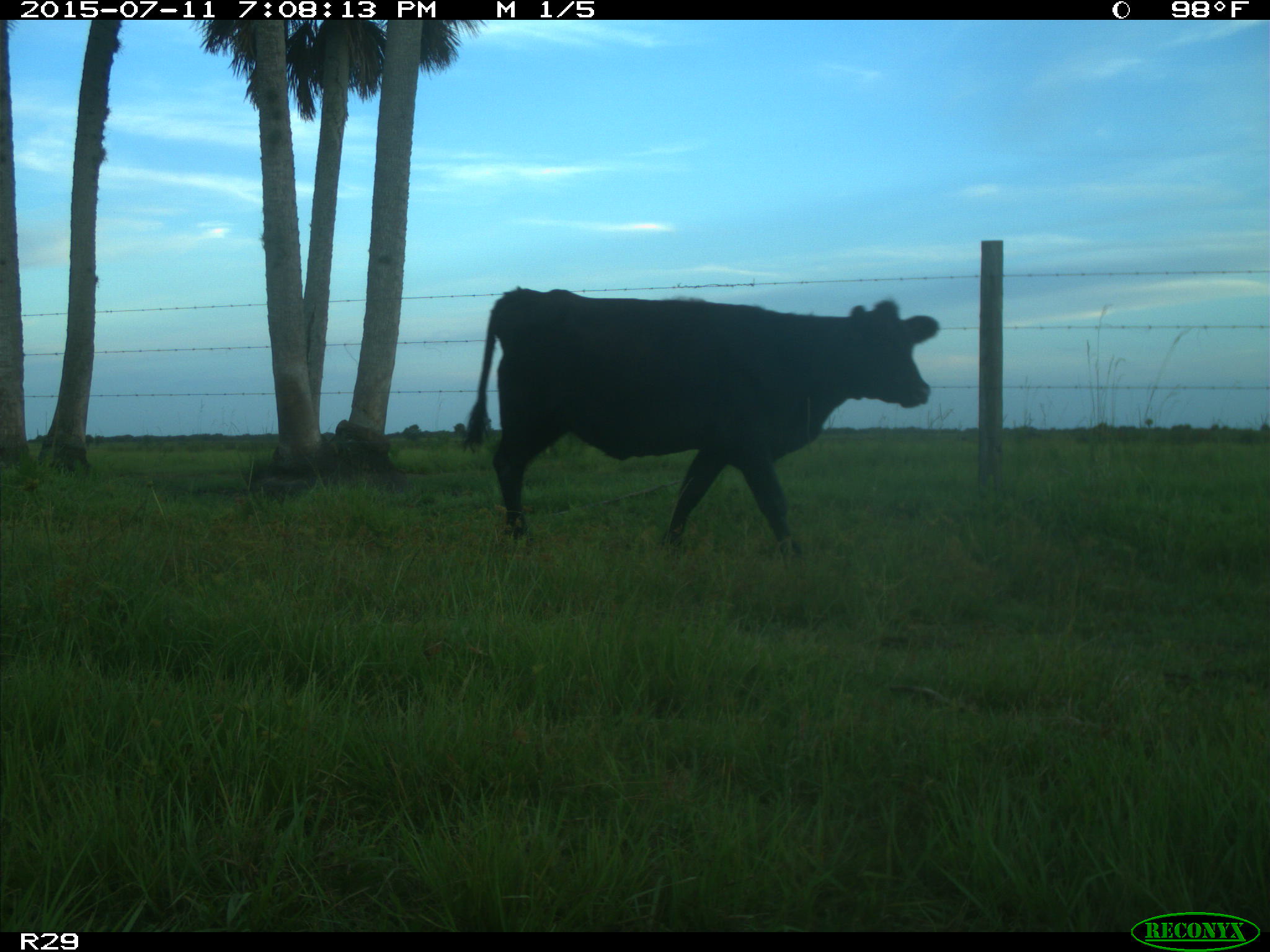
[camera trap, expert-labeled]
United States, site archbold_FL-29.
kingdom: Animalia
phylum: Chordata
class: Mammalia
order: Artiodactyla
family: Bovidae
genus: Bos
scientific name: Bos taurus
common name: domestic cow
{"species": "Bos taurus (domestic cow)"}